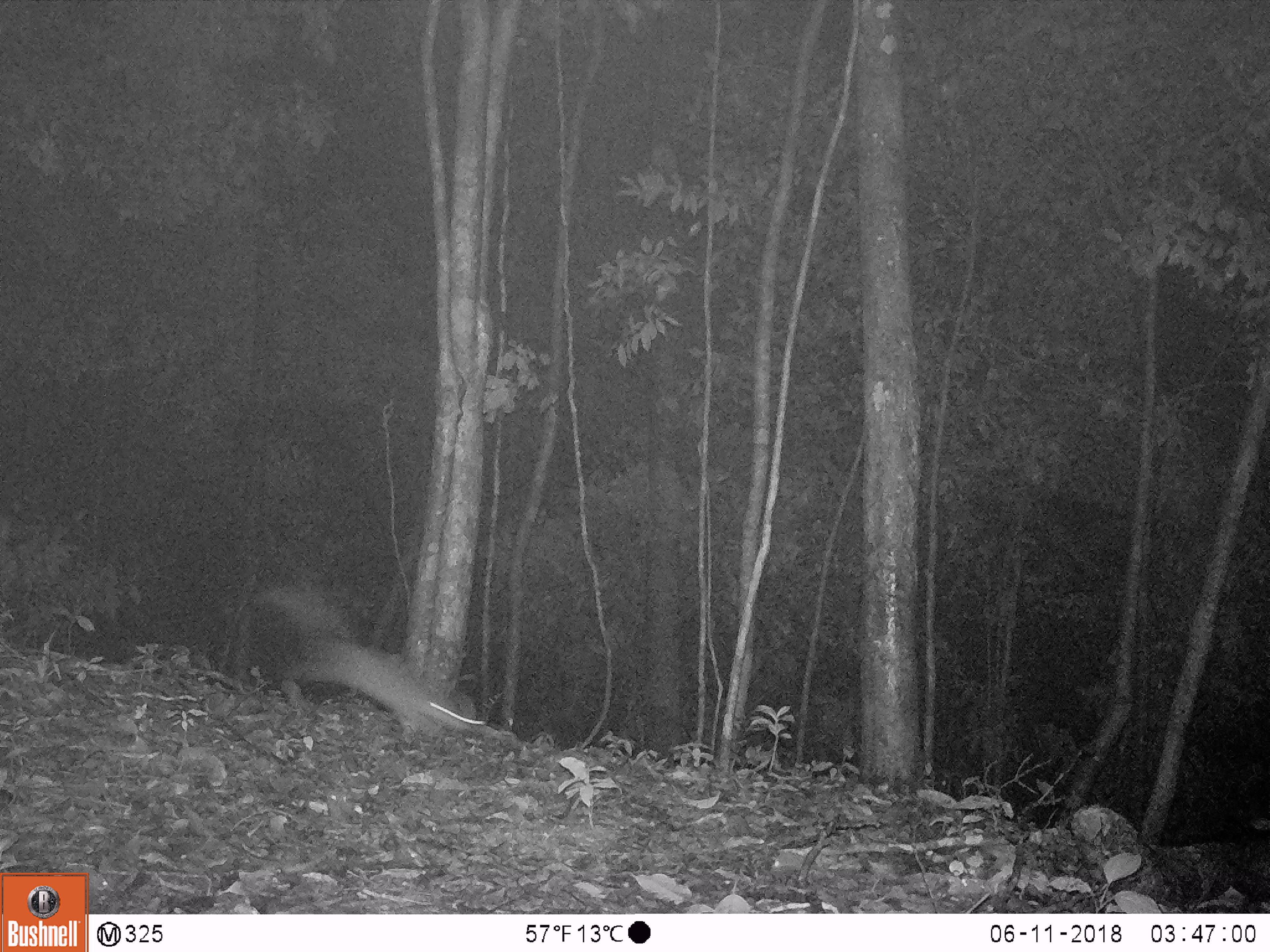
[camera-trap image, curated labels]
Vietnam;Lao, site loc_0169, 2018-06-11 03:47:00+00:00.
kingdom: Animalia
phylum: Chordata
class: Mammalia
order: Carnivora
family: Mustelidae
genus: Melogale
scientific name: Melogale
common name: ferret badger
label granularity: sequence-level